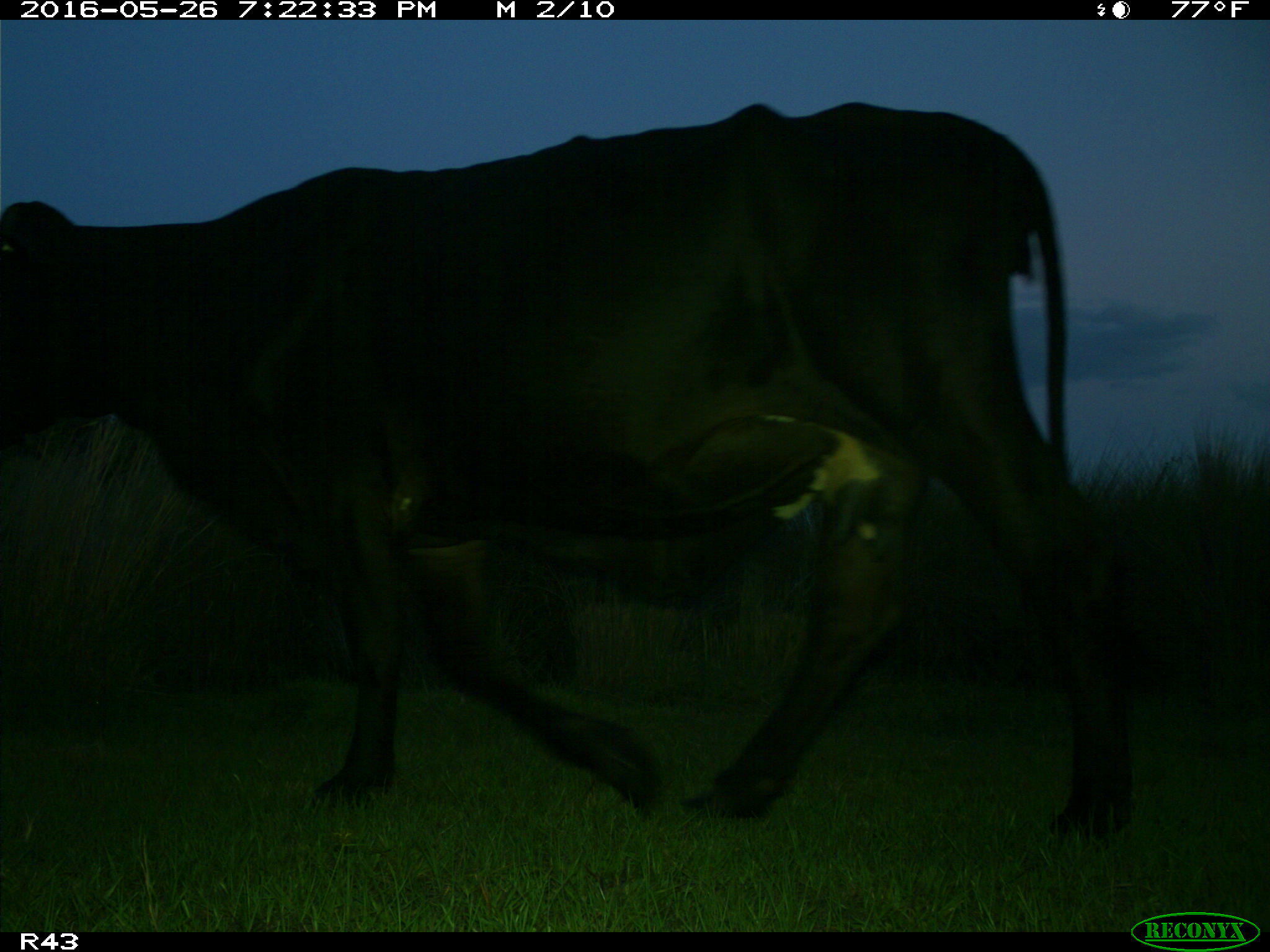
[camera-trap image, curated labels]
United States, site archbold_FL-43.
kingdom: Animalia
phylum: Chordata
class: Mammalia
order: Artiodactyla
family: Bovidae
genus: Bos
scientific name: Bos taurus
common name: domestic cow